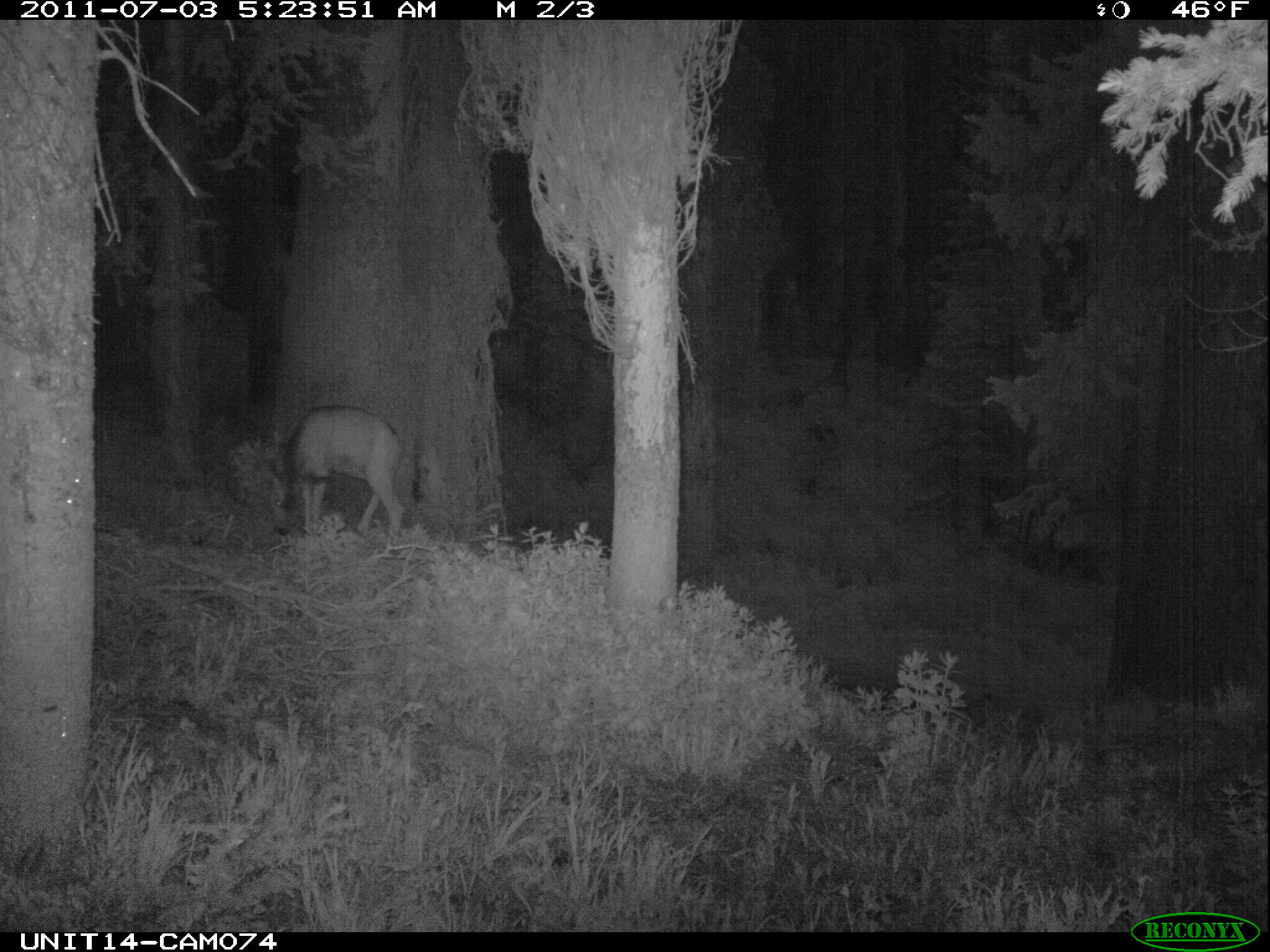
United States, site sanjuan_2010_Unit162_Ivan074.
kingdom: Animalia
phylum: Chordata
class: Mammalia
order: Artiodactyla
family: Cervidae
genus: Odocoileus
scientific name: Odocoileus hemionus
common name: mule deer